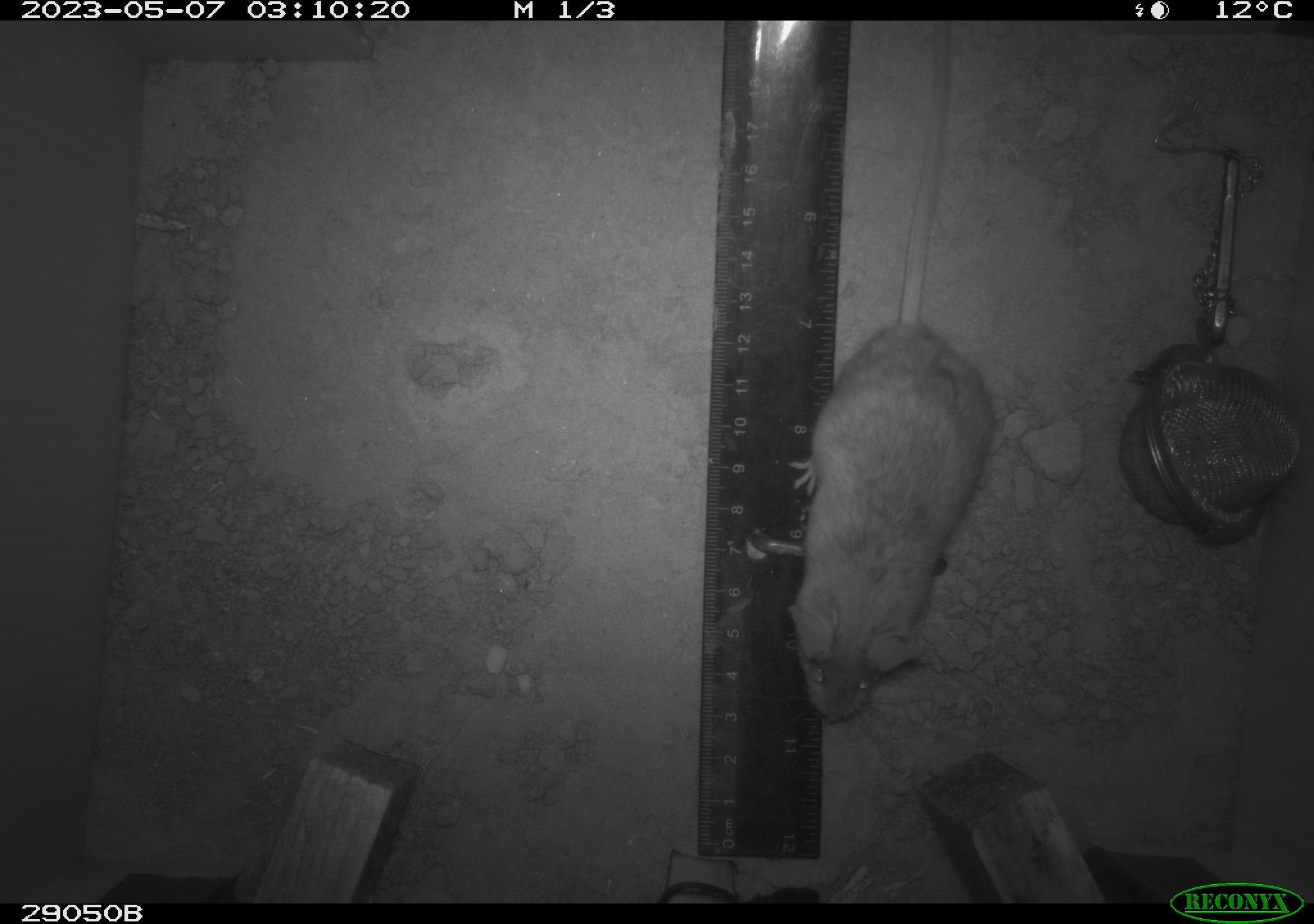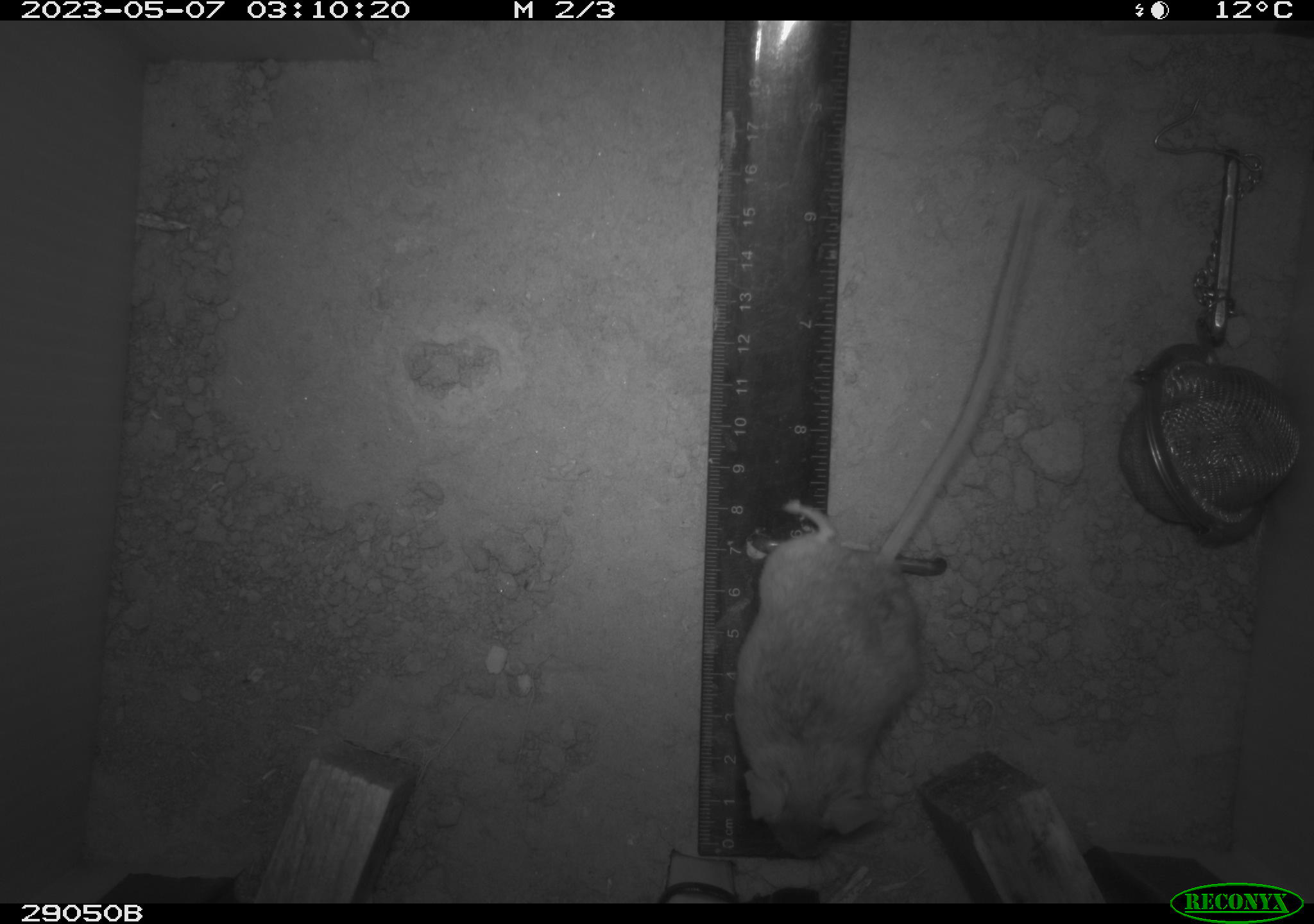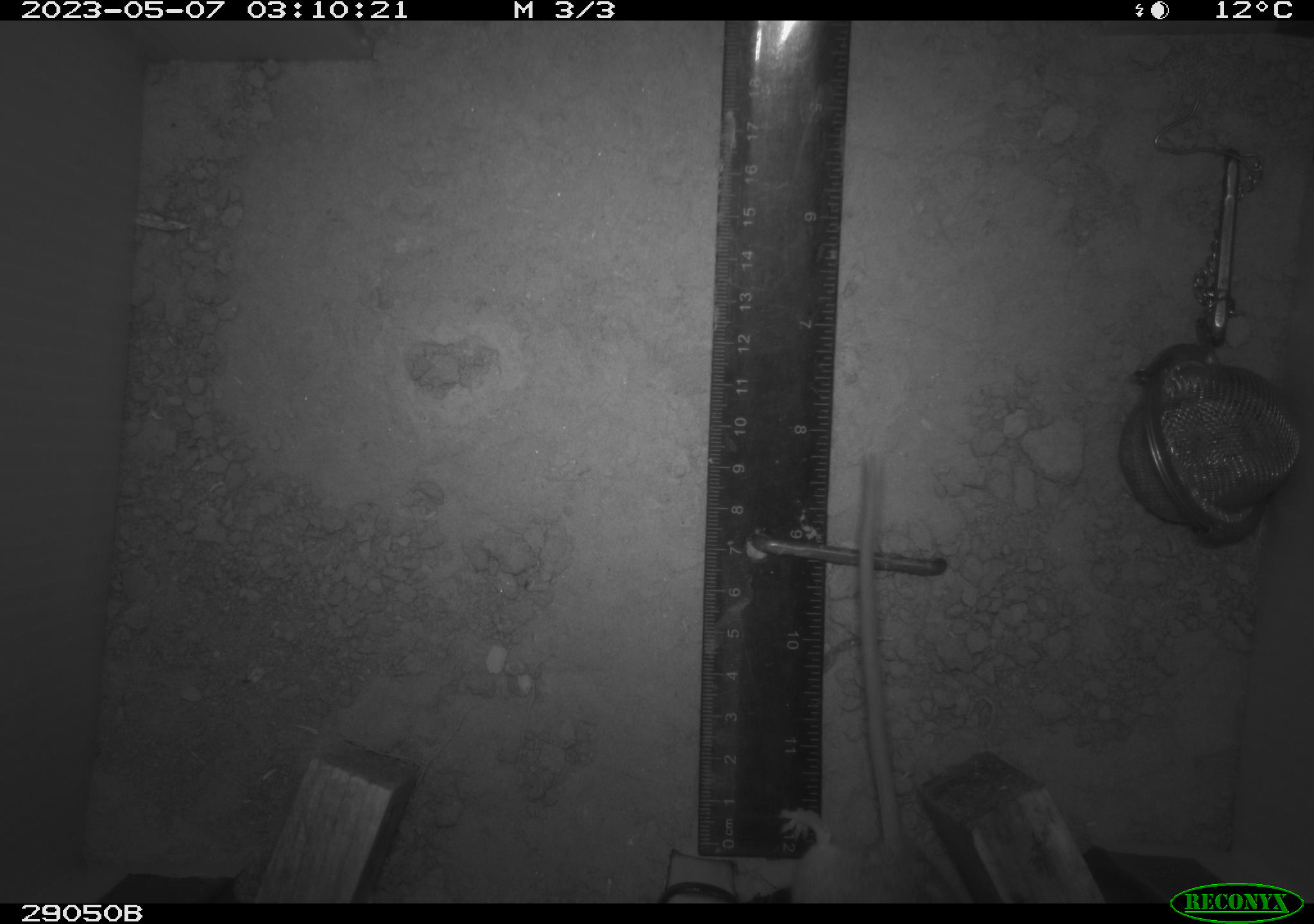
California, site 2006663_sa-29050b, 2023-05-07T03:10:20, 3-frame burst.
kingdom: Animalia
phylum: Chordata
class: Mammalia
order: Rodentia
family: Cricetidae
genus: Peromyscus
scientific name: Peromyscus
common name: deer mice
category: peromyscus species